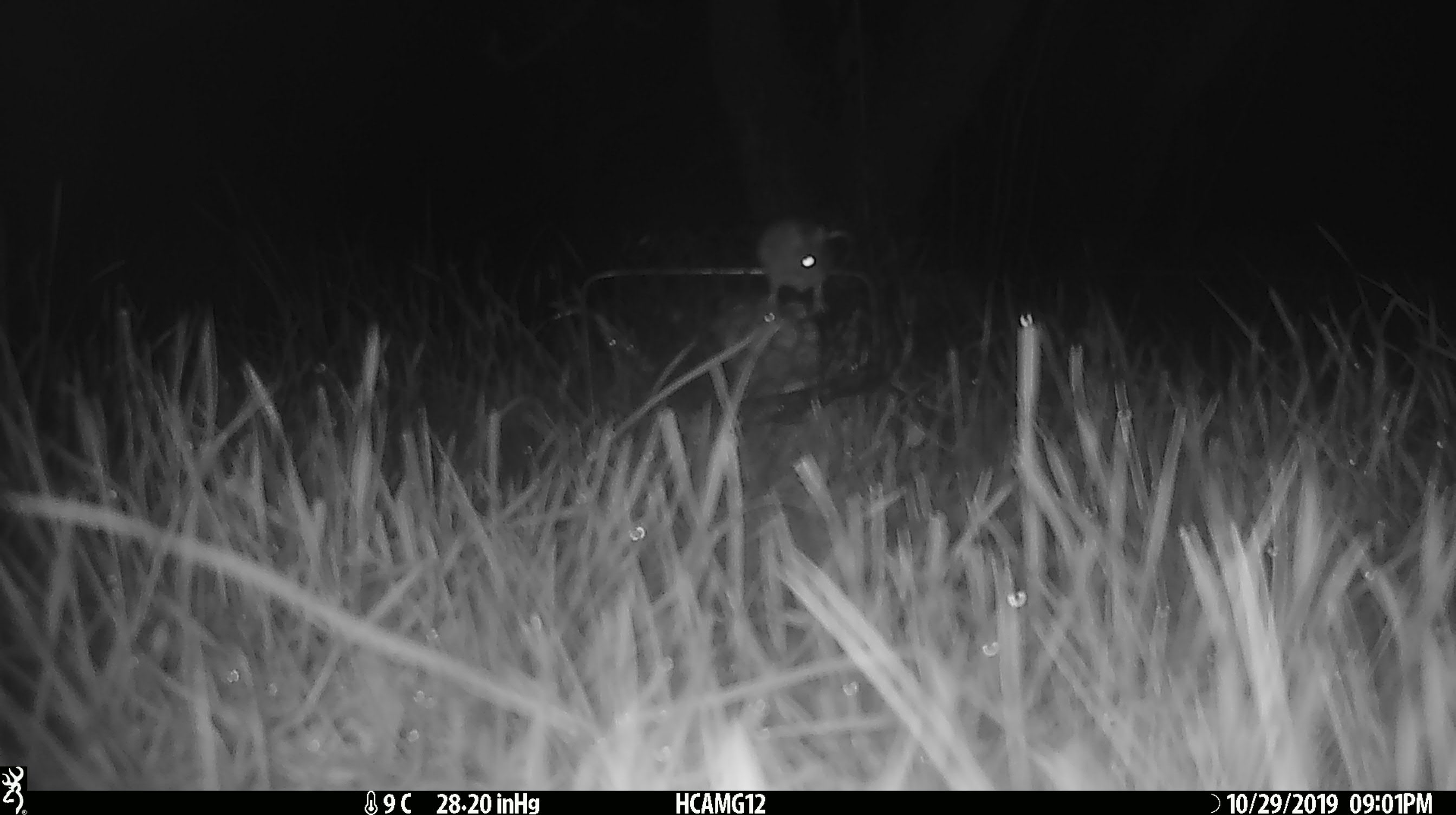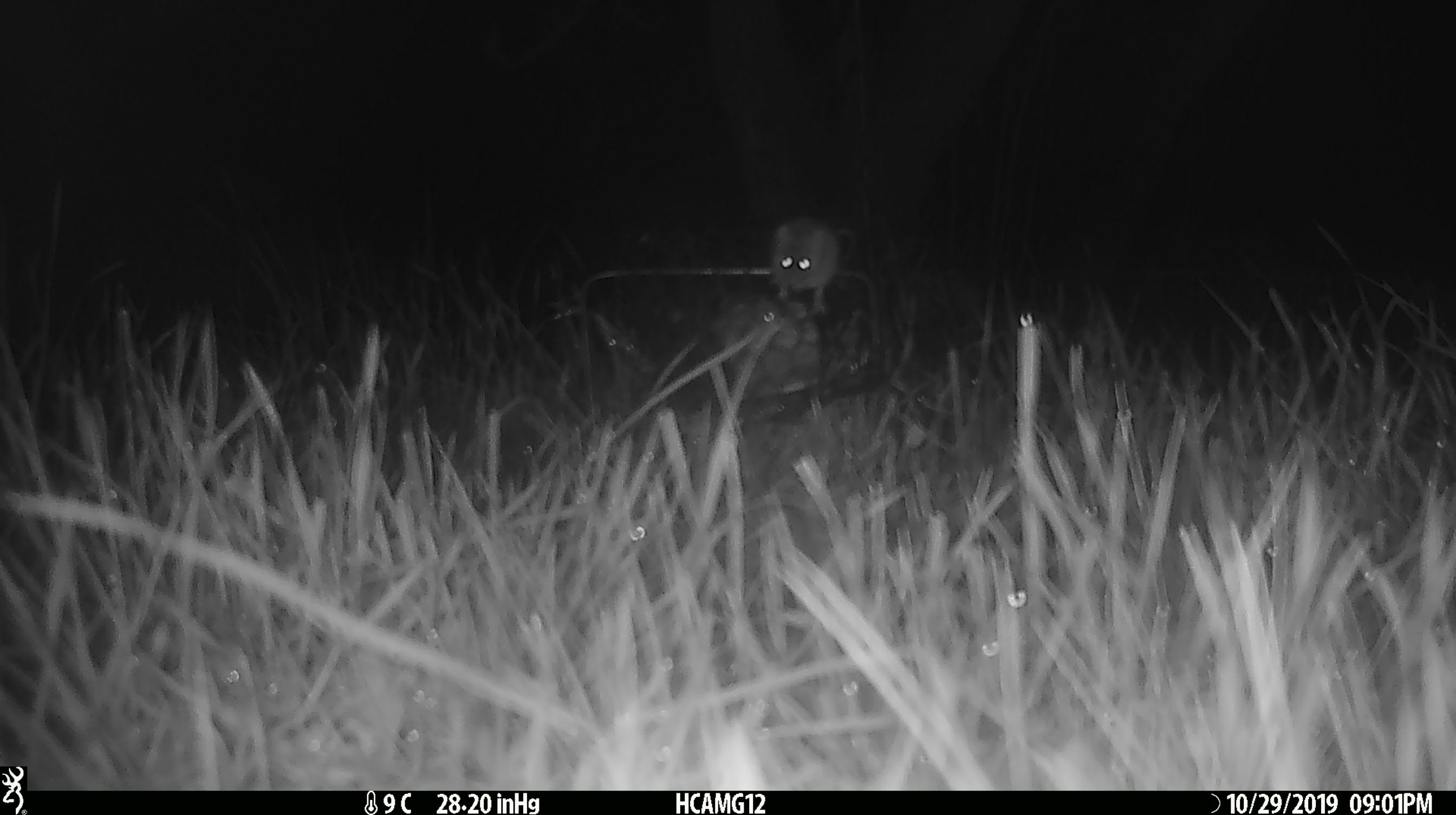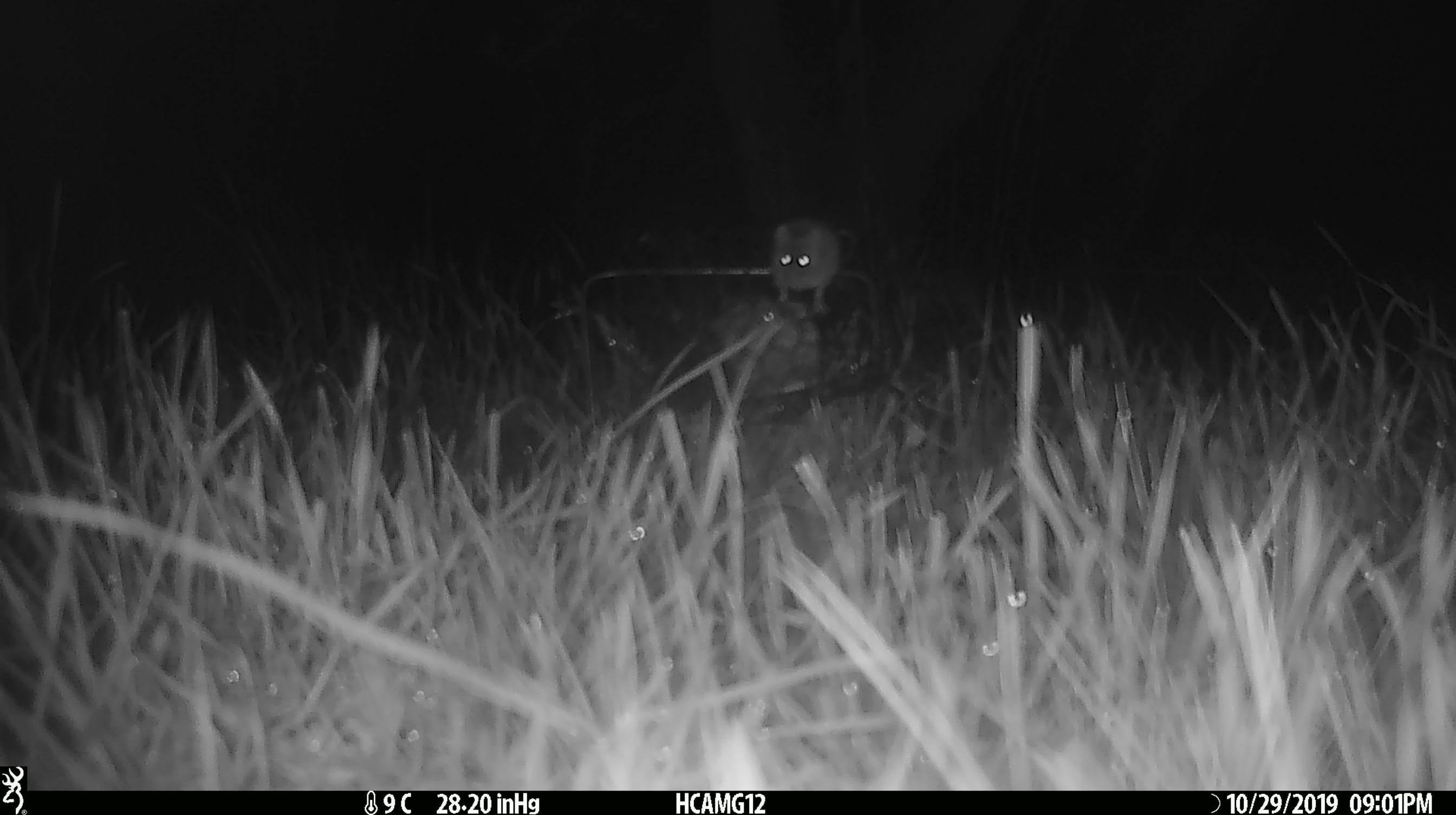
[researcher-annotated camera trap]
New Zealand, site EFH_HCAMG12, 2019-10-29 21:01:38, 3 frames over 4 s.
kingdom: Animalia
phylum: Chordata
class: Mammalia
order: Rodentia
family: Muridae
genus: Mus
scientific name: Mus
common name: mouse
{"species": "mouse (Mus)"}